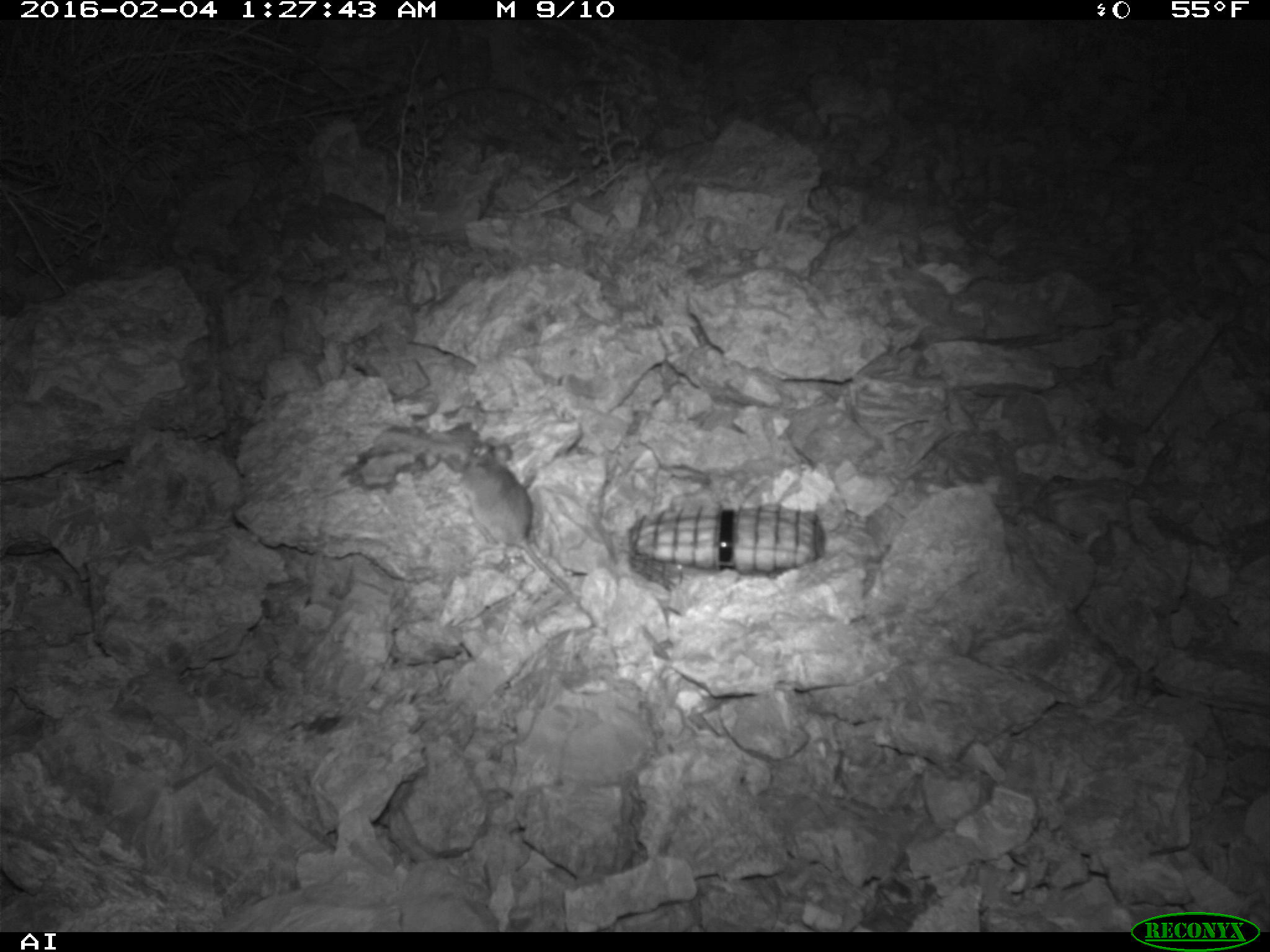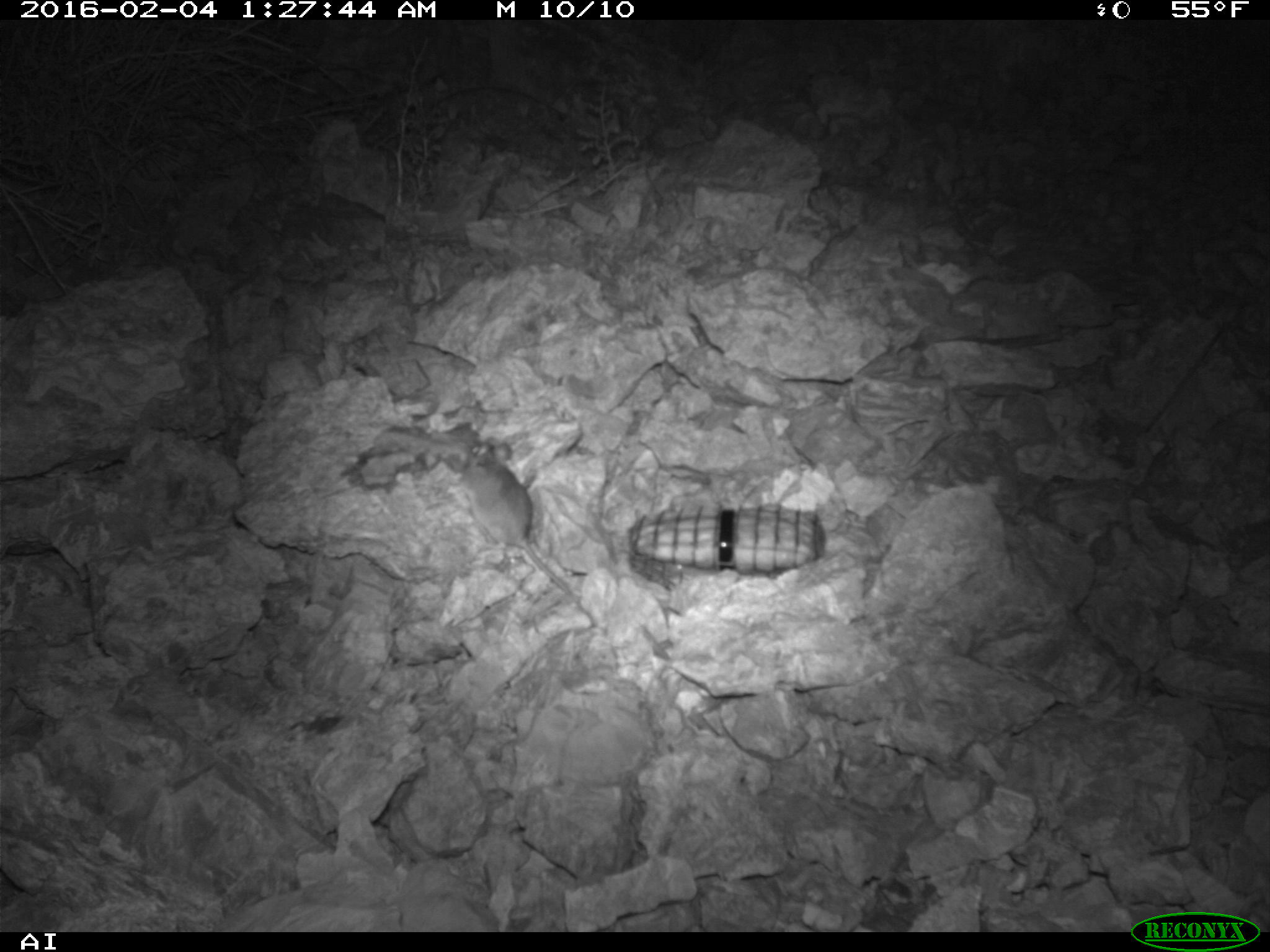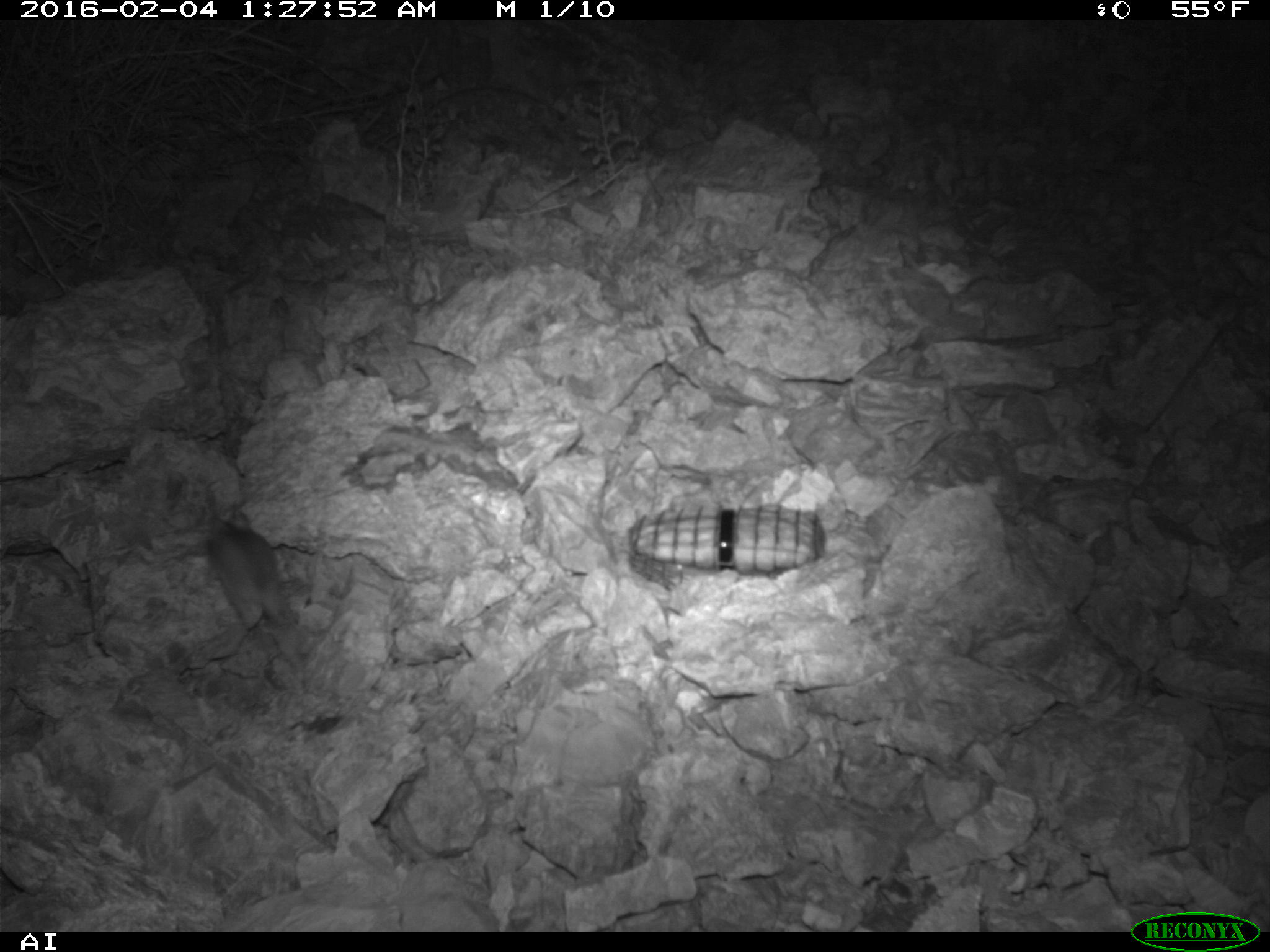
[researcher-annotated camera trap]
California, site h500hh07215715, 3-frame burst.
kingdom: Animalia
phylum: Chordata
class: Mammalia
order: Rodentia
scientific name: Rodentia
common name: rodent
Rodent (Rodentia).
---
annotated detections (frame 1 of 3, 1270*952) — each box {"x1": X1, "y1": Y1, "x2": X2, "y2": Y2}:
rodent: {"x1": 461, "y1": 443, "x2": 575, "y2": 597}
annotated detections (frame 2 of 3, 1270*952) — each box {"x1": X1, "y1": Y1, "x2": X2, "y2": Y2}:
rodent: {"x1": 460, "y1": 441, "x2": 595, "y2": 628}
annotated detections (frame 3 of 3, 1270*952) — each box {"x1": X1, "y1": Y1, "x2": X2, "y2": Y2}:
rodent: {"x1": 204, "y1": 508, "x2": 283, "y2": 632}